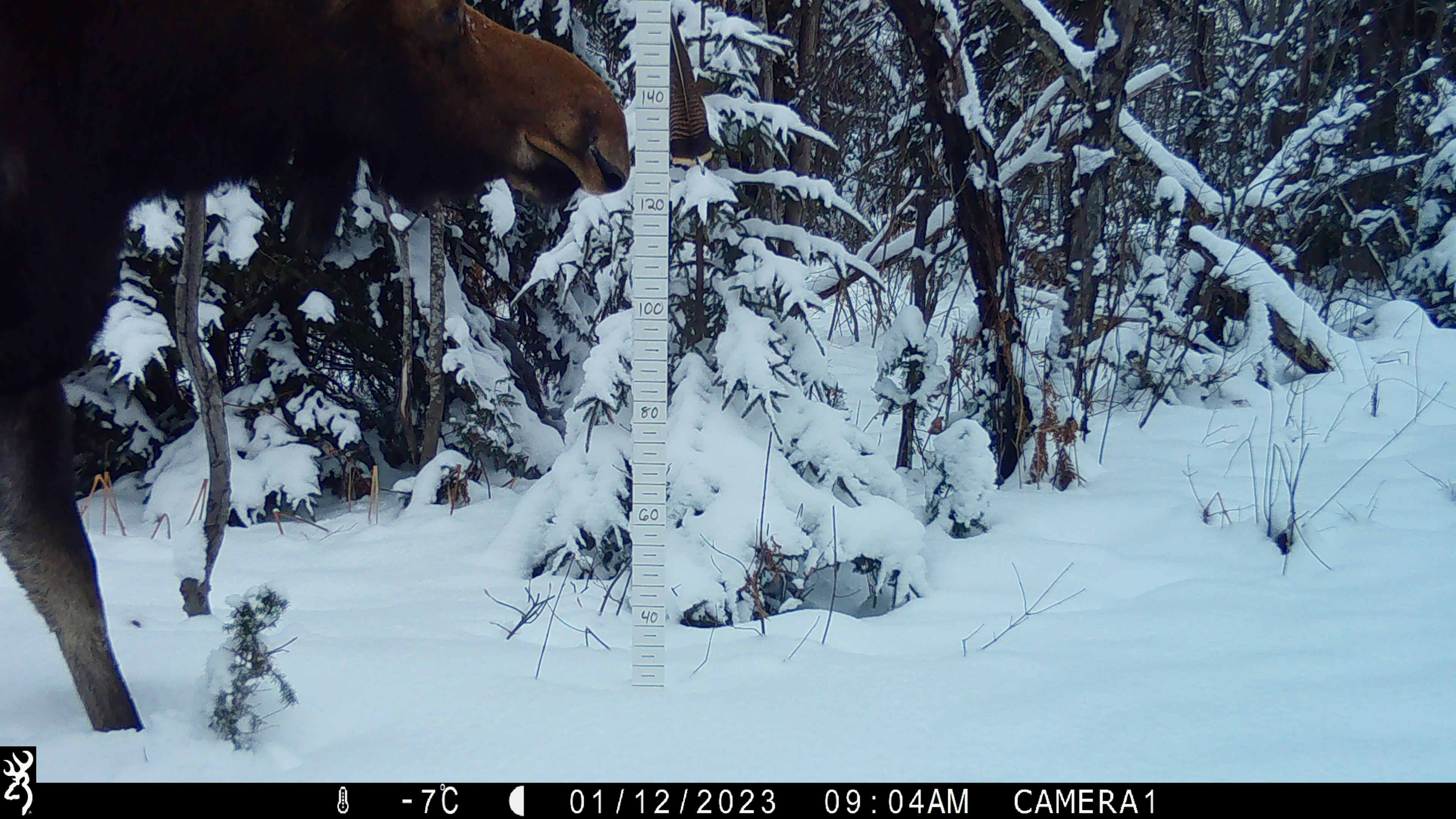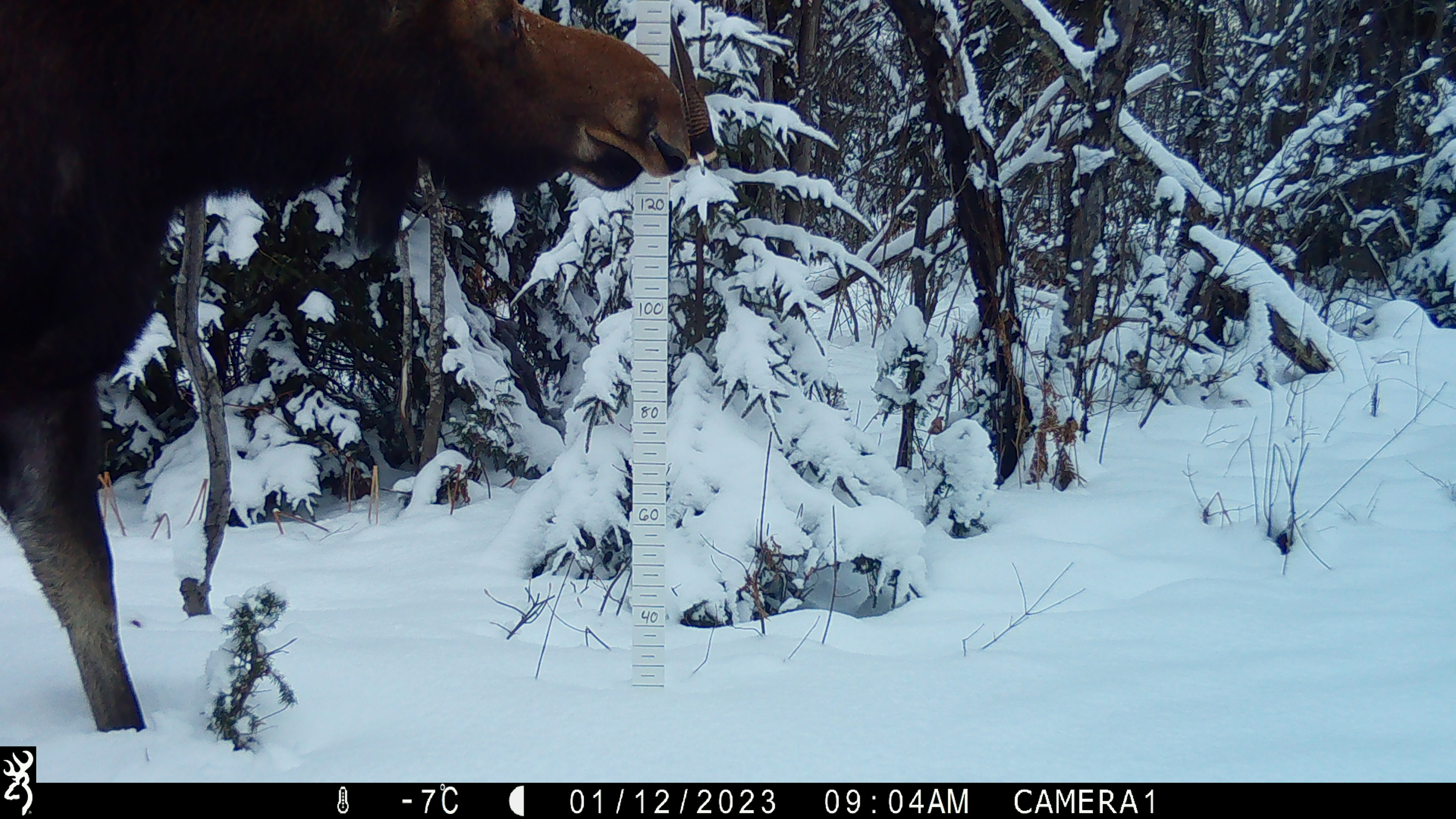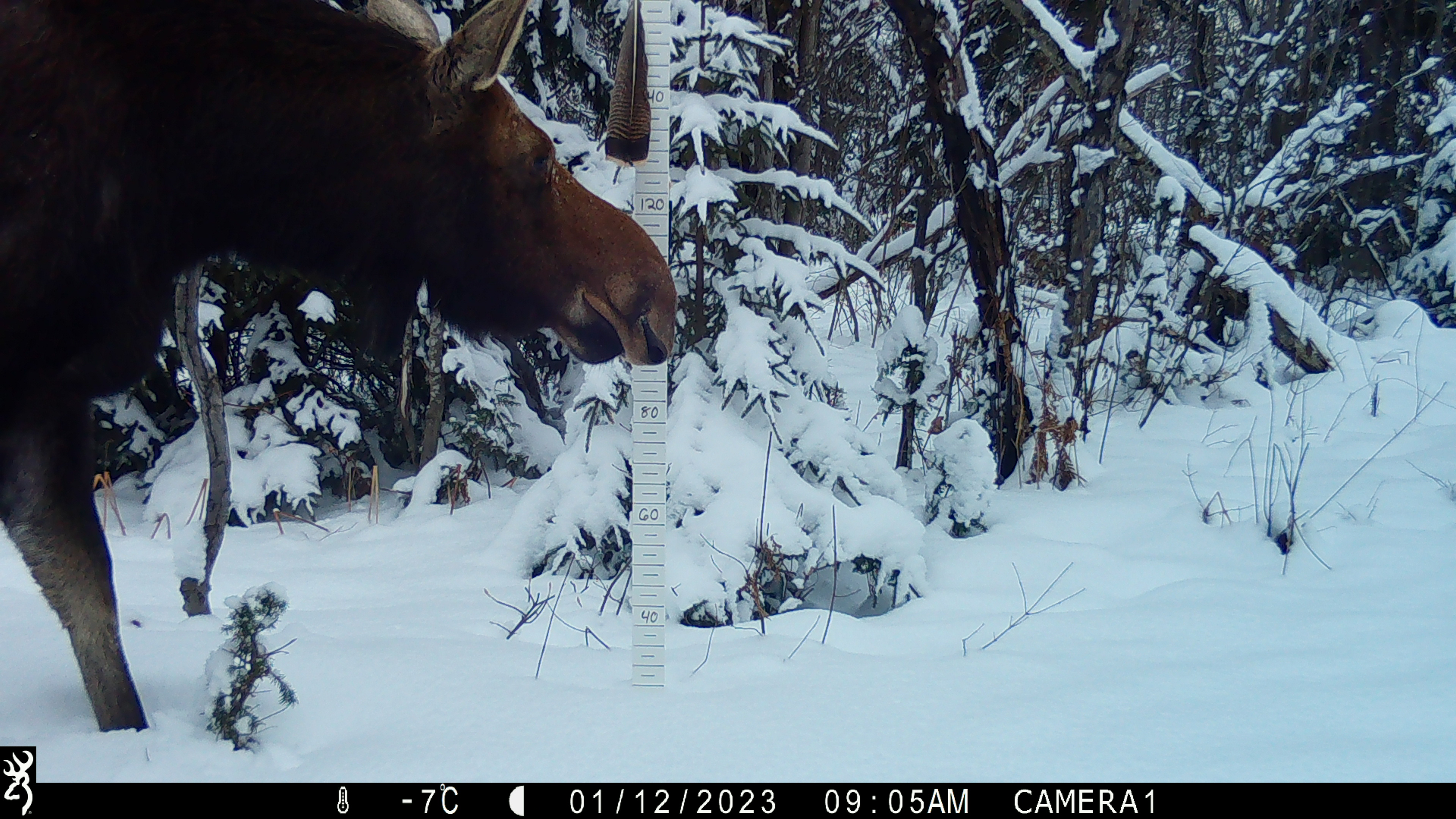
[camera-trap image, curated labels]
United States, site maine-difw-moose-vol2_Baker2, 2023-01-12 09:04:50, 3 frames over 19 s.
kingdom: Animalia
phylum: Chordata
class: Mammalia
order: Artiodactyla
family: Cervidae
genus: Alces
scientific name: Alces alces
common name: moose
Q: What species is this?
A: Moose (Alces alces).